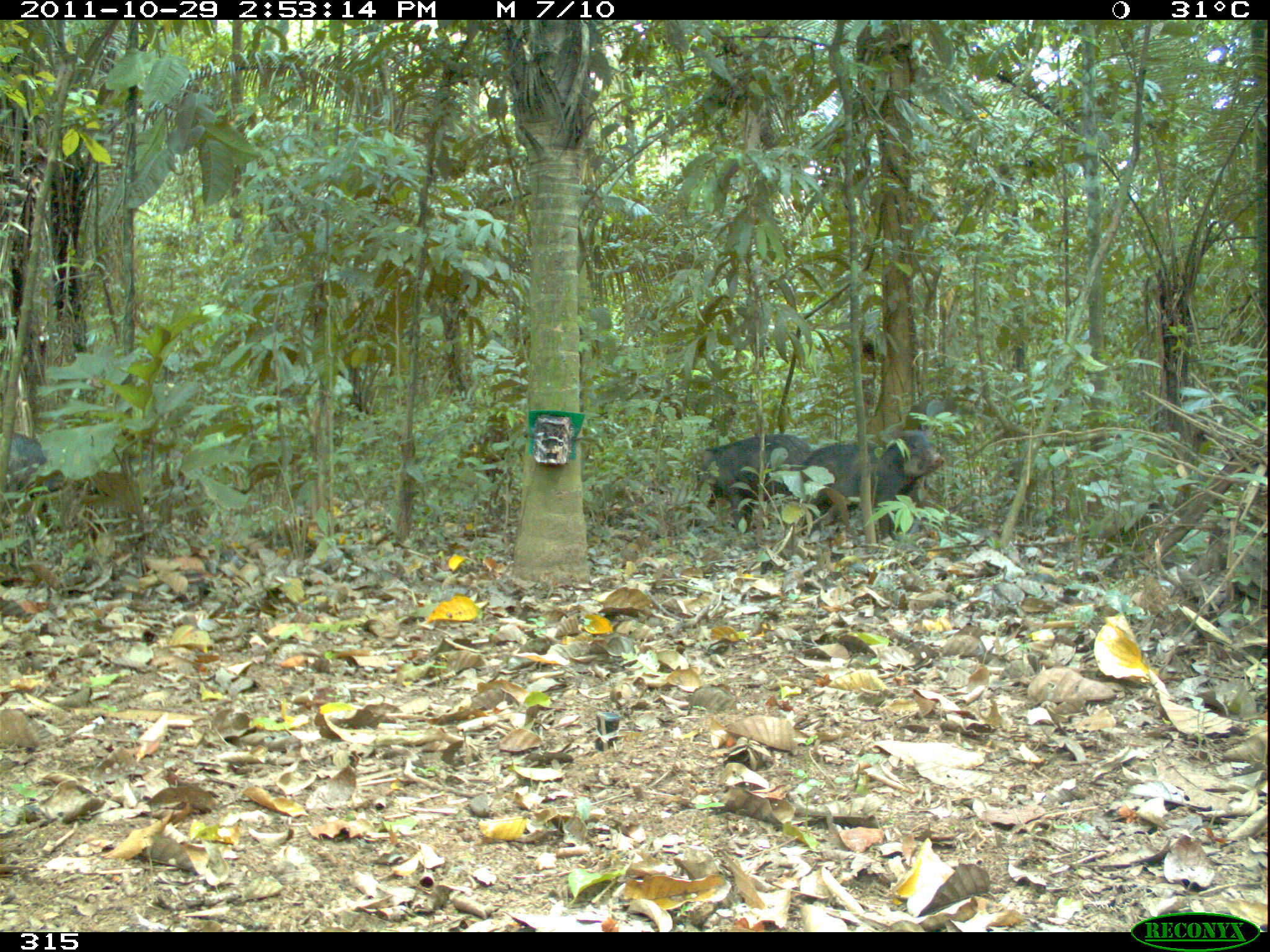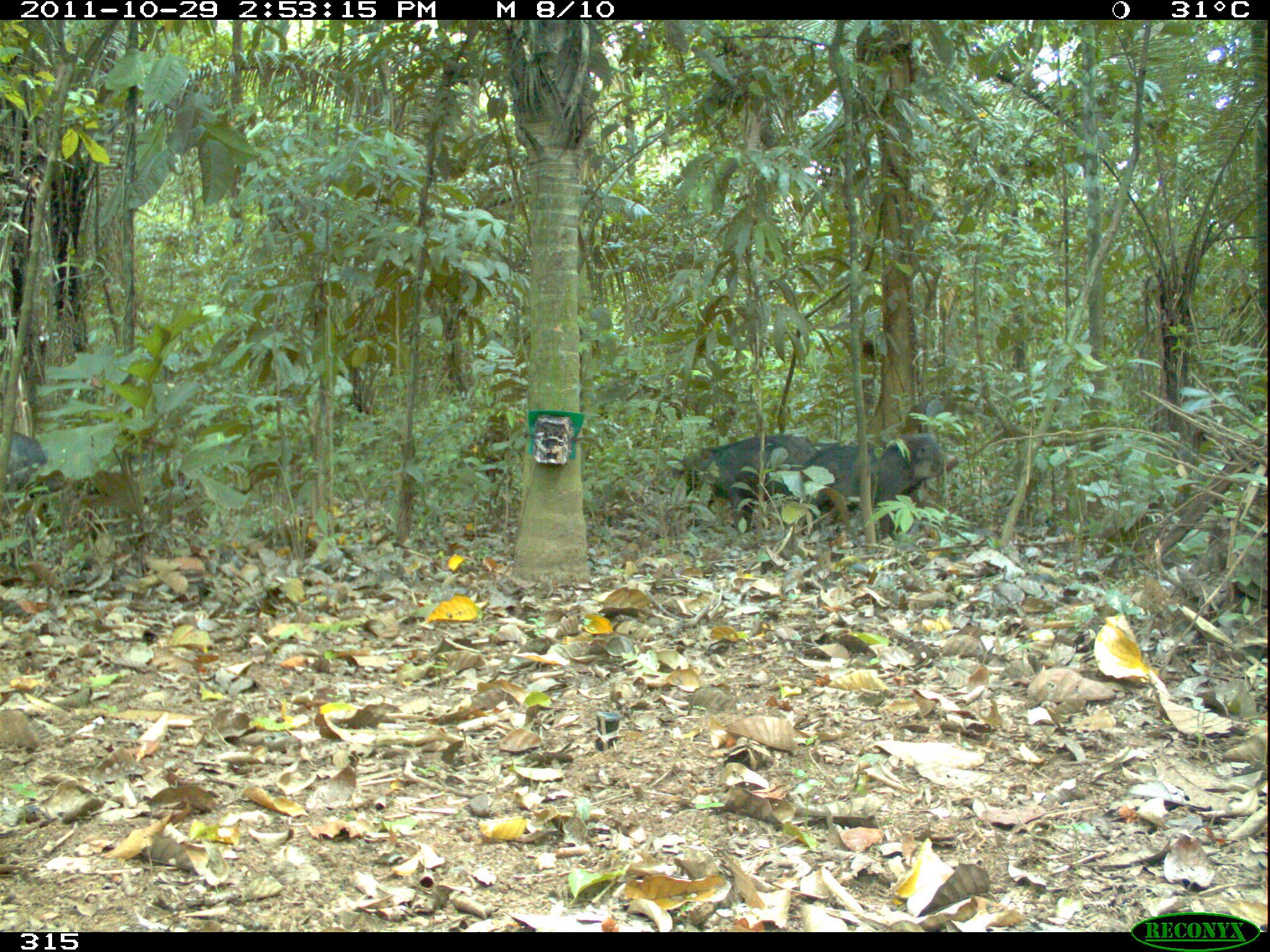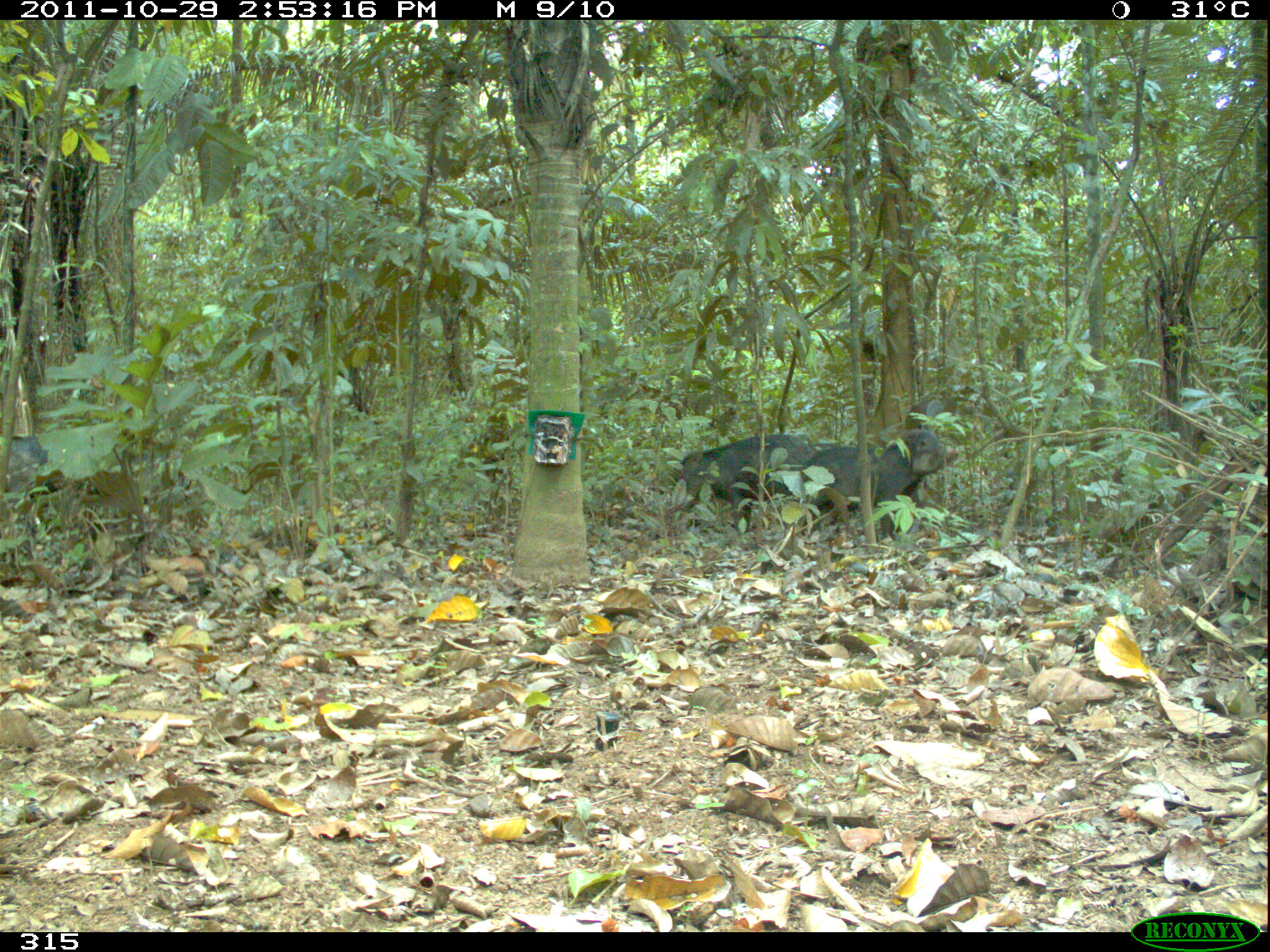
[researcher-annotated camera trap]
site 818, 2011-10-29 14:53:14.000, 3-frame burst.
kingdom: Animalia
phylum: Chordata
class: Mammalia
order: Artiodactyla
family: Tayassuidae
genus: Tayassu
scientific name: Tayassu pecari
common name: white-lipped peccary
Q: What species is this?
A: Tayassu pecari (white-lipped peccary).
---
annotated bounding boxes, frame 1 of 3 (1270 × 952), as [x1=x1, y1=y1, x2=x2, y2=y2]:
tayassu pecari: [x1=798, y1=430, x2=946, y2=539]; [x1=689, y1=432, x2=816, y2=535]; [x1=0, y1=431, x2=65, y2=531]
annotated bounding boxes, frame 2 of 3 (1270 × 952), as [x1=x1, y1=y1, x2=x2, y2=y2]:
tayassu pecari: [x1=801, y1=429, x2=958, y2=539]; [x1=671, y1=433, x2=817, y2=533]; [x1=0, y1=432, x2=80, y2=530]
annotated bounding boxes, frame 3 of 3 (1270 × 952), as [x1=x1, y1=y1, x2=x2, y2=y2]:
tayassu pecari: [x1=804, y1=429, x2=960, y2=541]; [x1=671, y1=433, x2=819, y2=535]; [x1=0, y1=435, x2=62, y2=503]